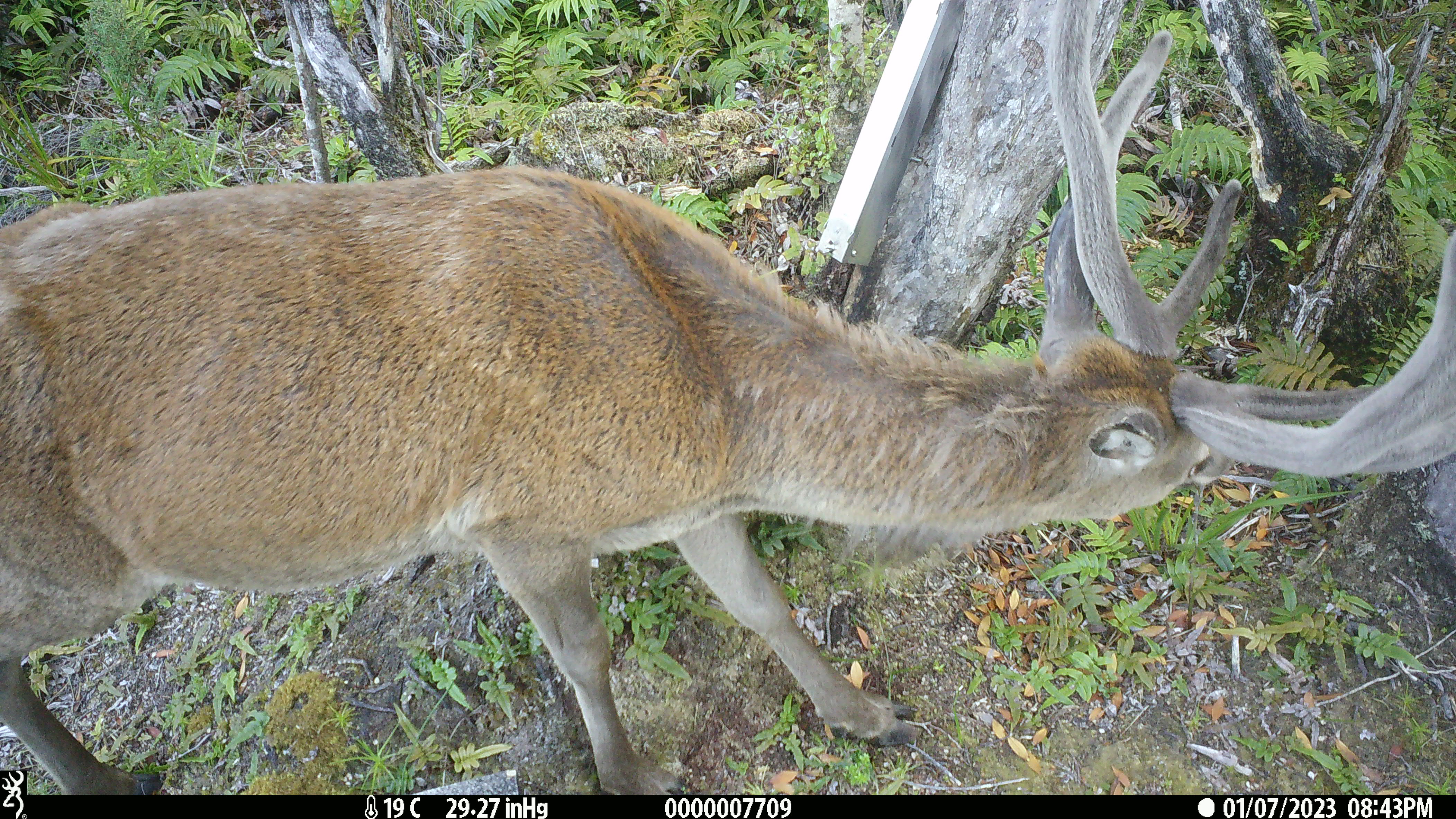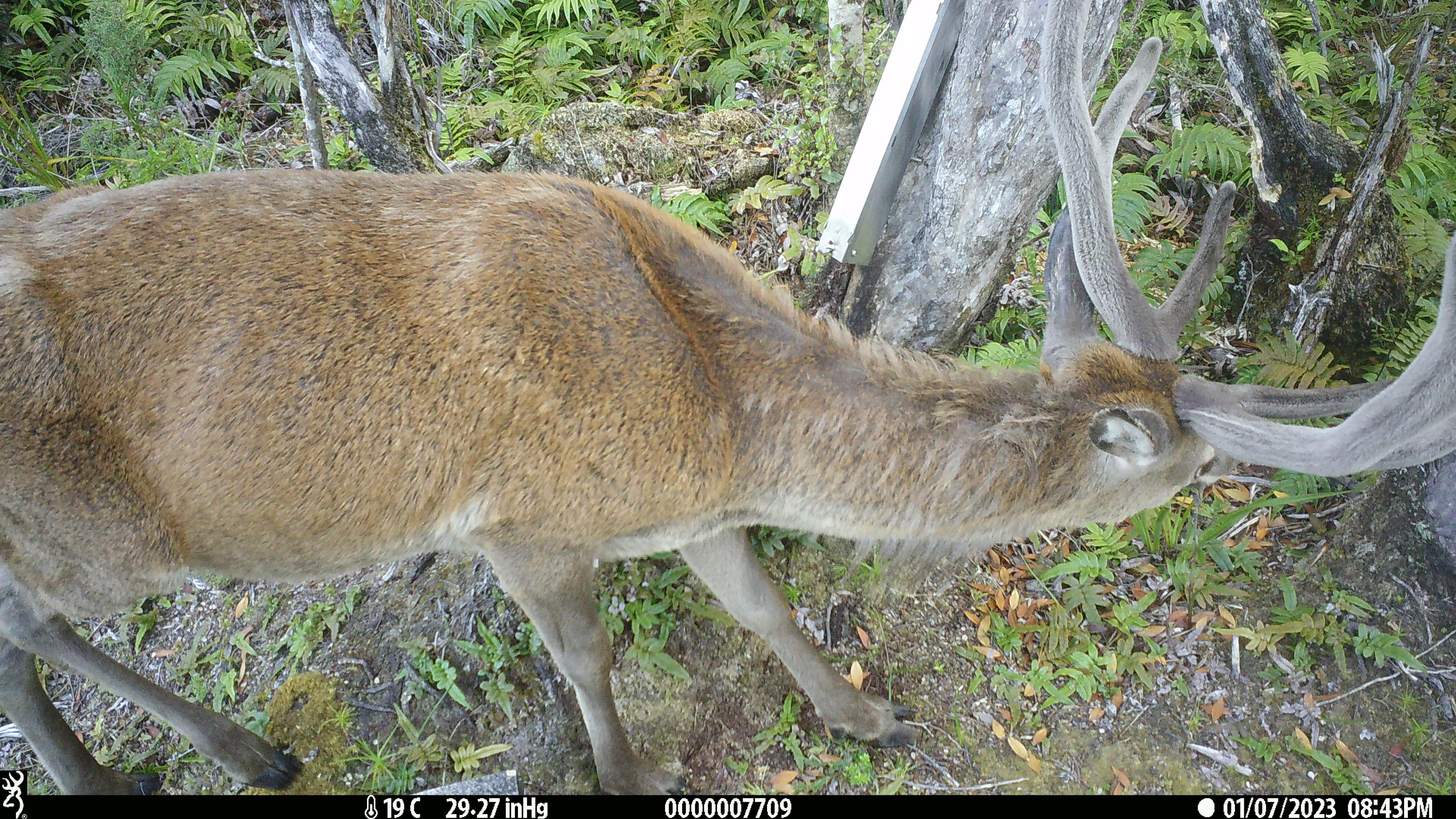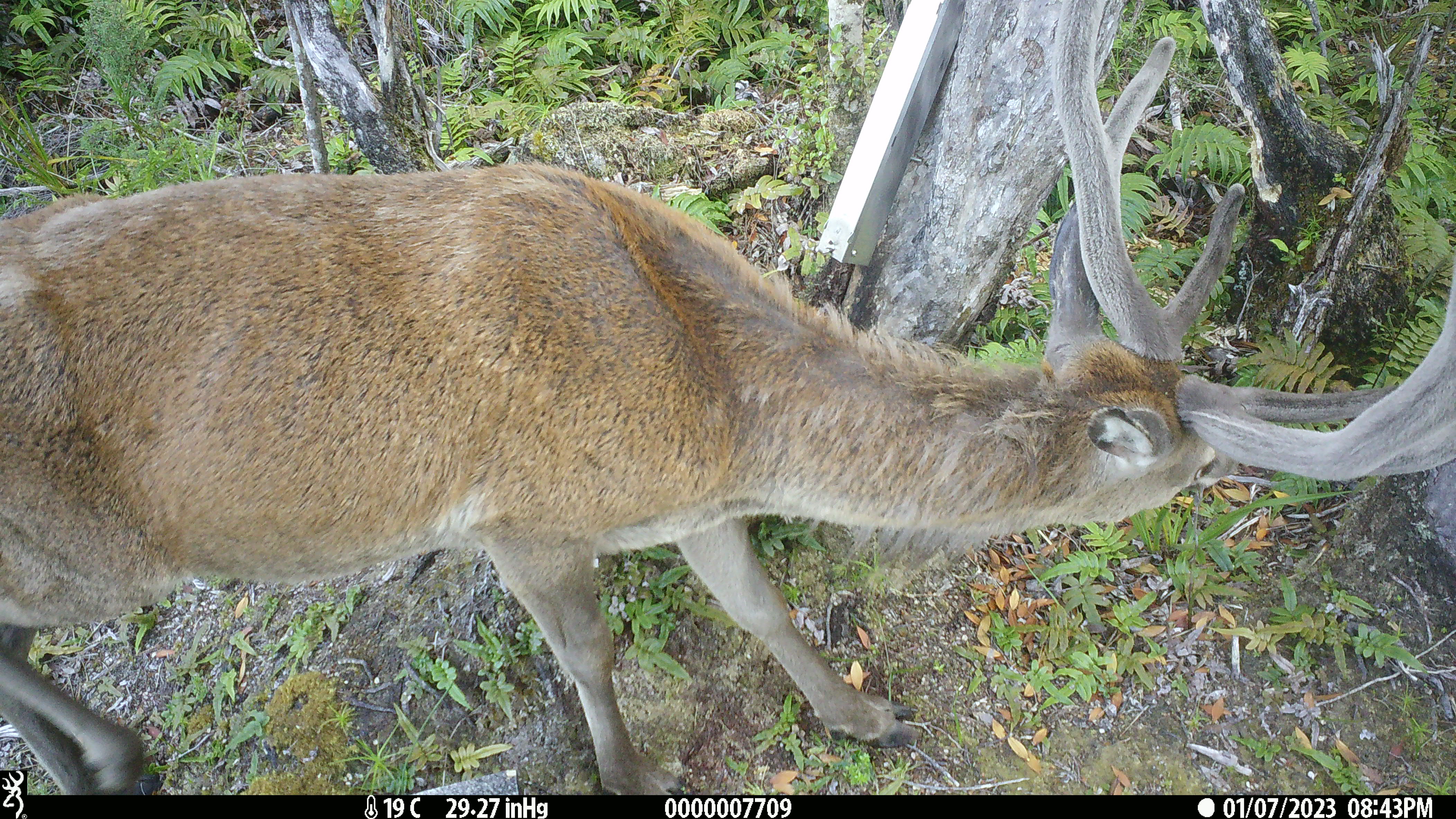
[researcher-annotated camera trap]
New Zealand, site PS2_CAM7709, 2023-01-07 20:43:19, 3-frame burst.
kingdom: Animalia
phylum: Chordata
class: Mammalia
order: Artiodactyla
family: Cervidae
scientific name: Cervidae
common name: deer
Deer (Cervidae).